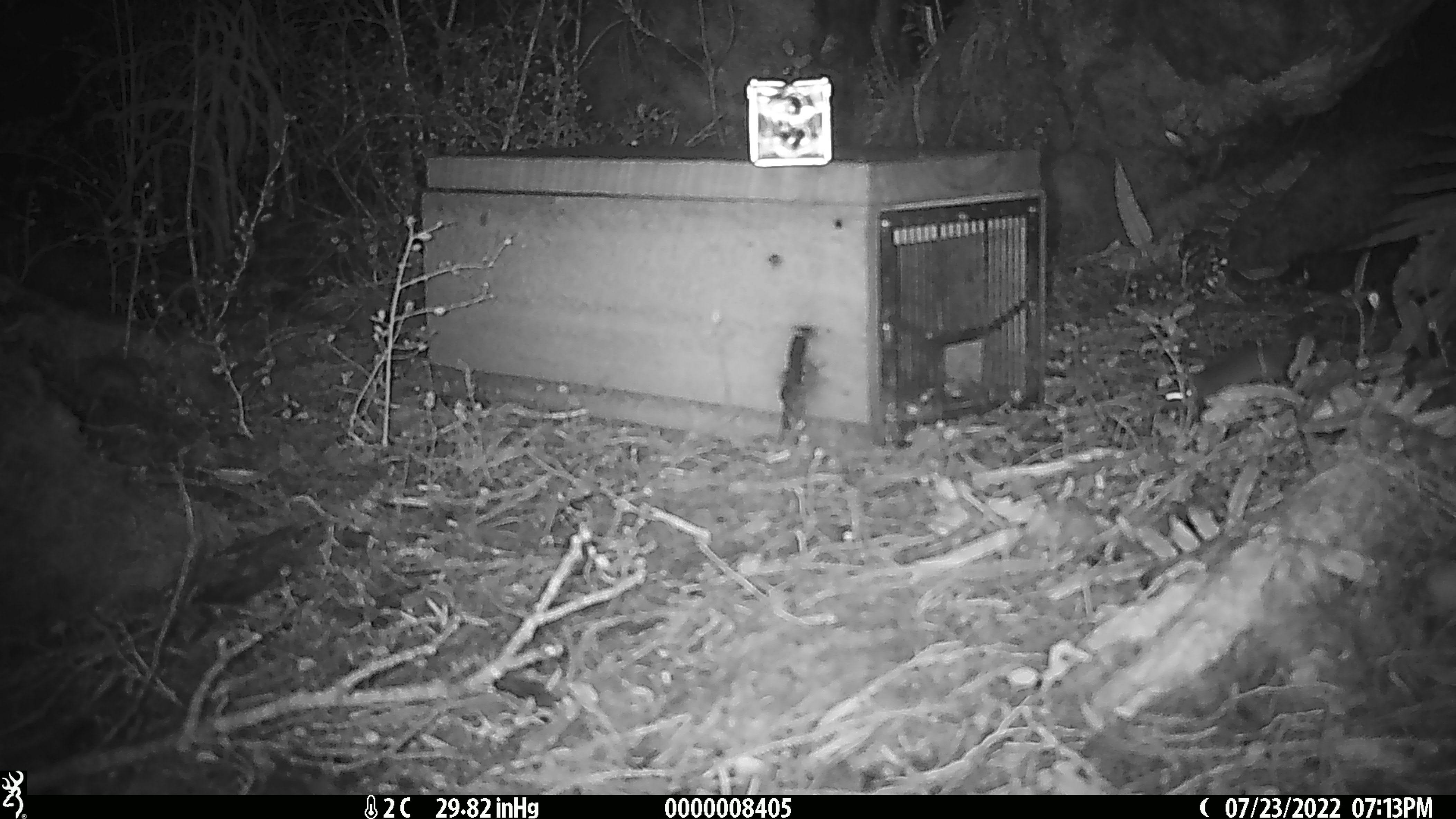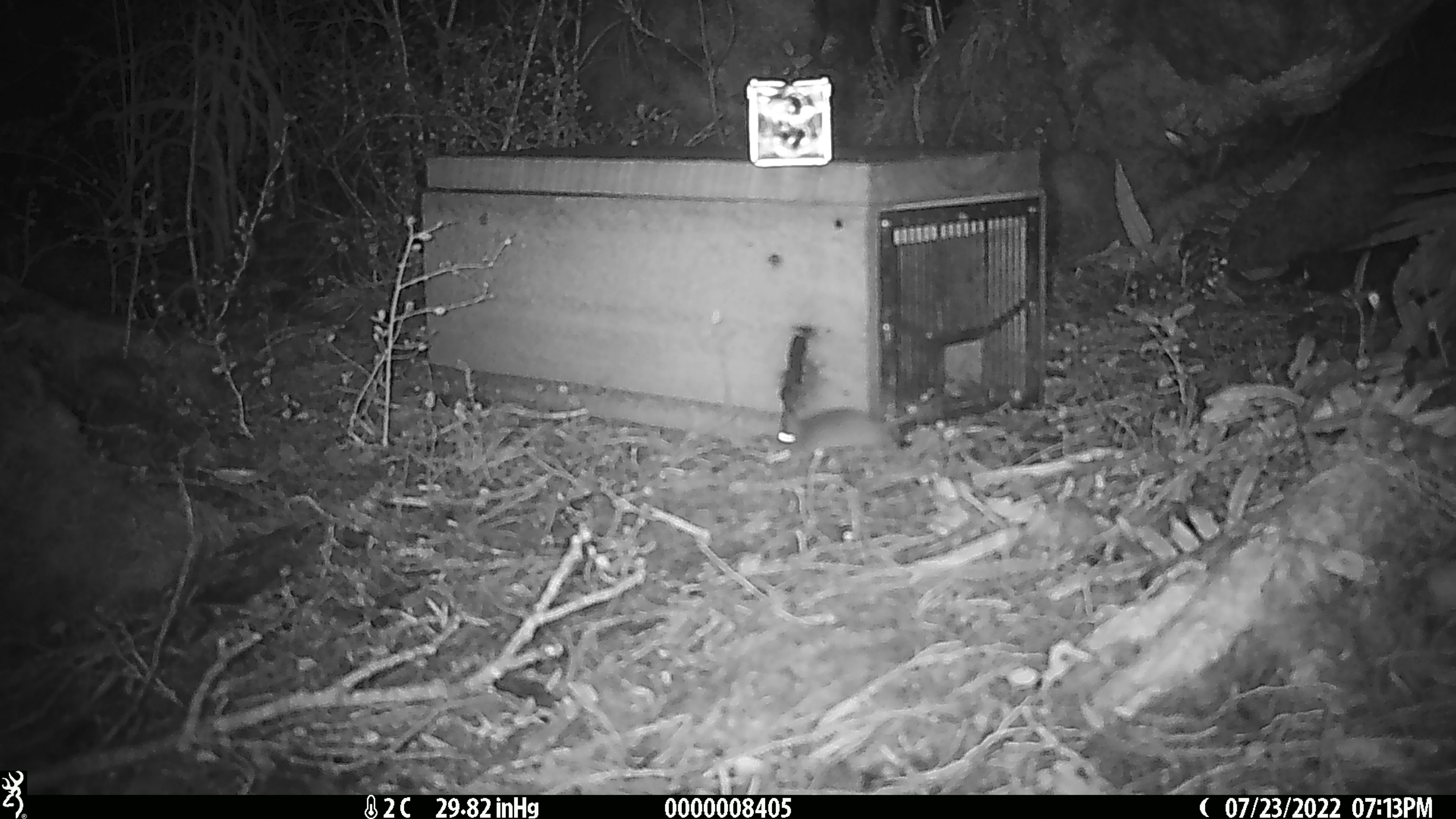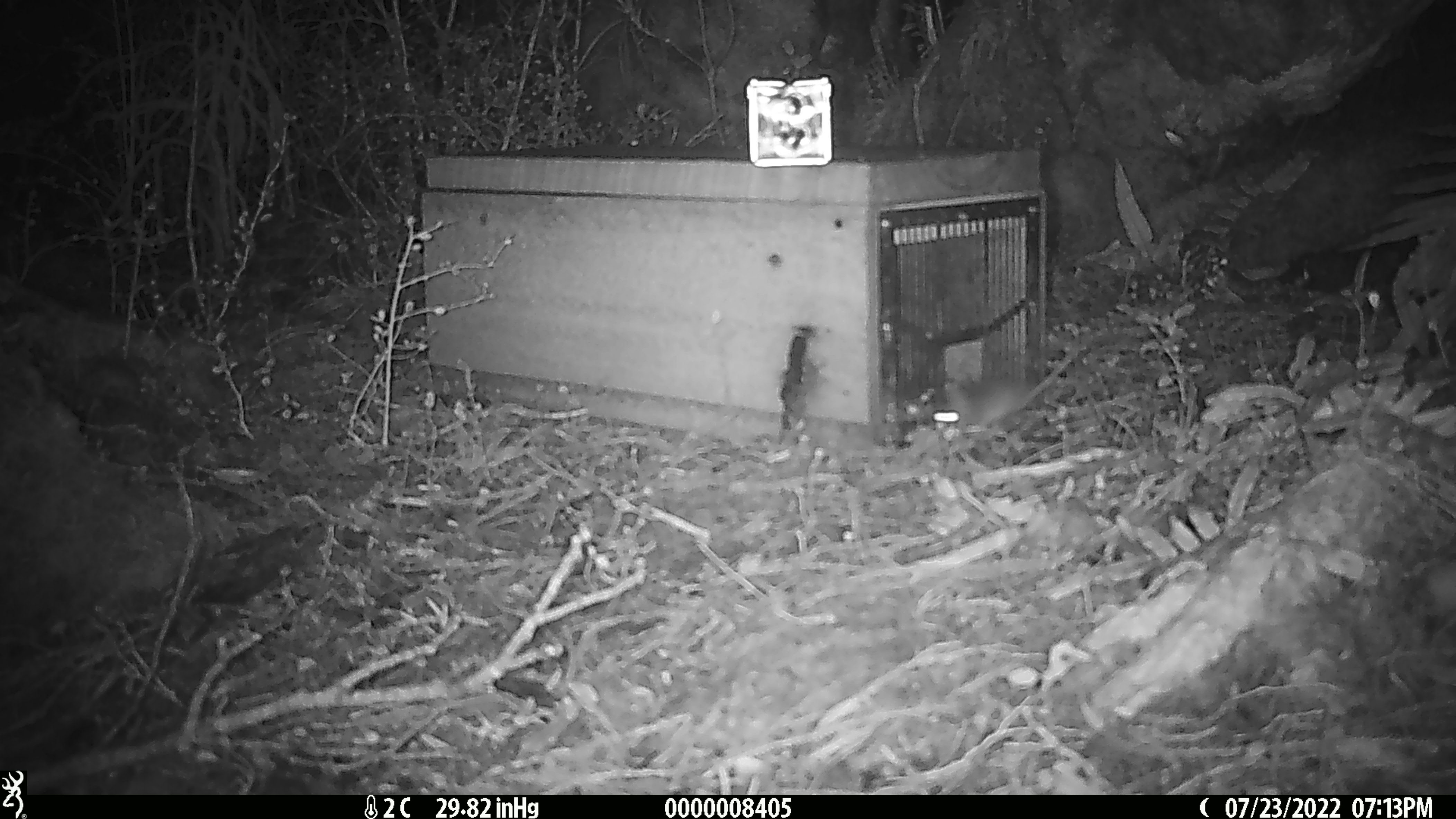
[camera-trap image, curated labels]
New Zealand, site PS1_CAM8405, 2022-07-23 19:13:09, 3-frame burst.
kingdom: Animalia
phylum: Chordata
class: Mammalia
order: Rodentia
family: Muridae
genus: Mus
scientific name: Mus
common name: mouse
Mouse (Mus).